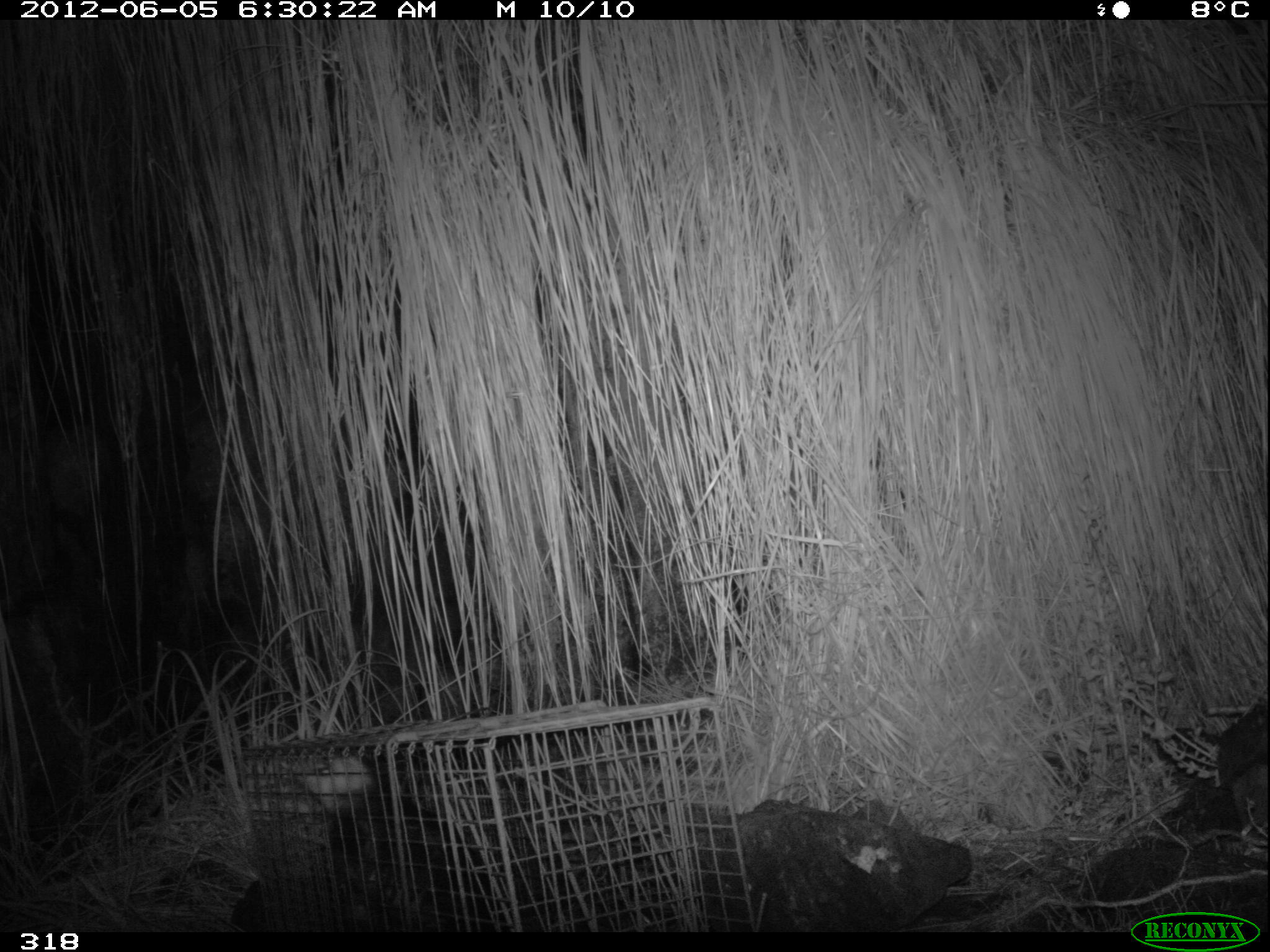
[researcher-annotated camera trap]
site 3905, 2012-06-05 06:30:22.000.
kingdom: Animalia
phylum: Chordata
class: Mammalia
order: Didelphimorphia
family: Didelphidae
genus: Didelphis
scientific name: Didelphis pernigra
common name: andean white-eared opossum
Didelphis pernigra (andean white-eared opossum).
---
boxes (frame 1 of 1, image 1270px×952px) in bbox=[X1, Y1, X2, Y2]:
didelphis pernigra: bbox=[290, 750, 529, 931]